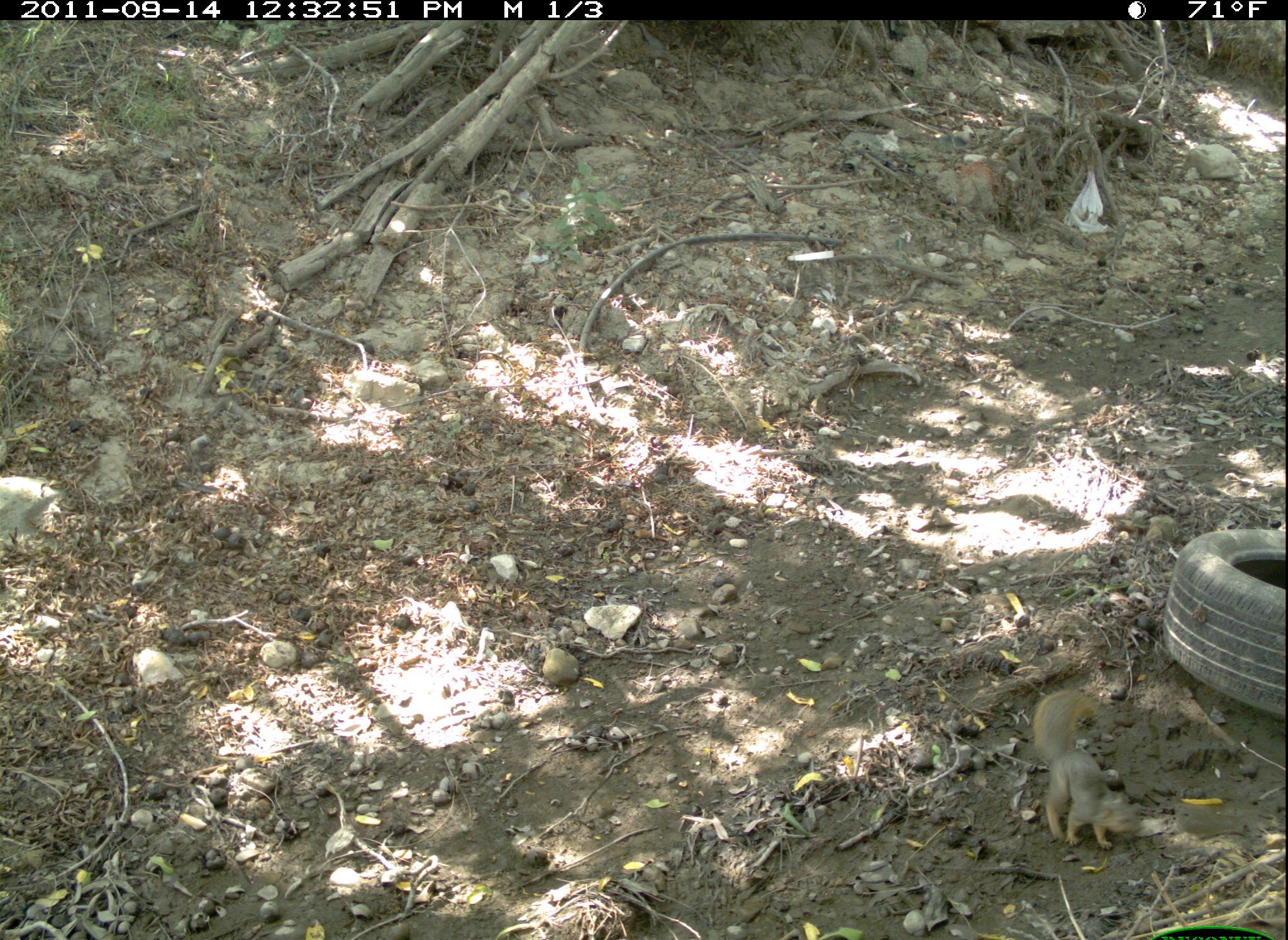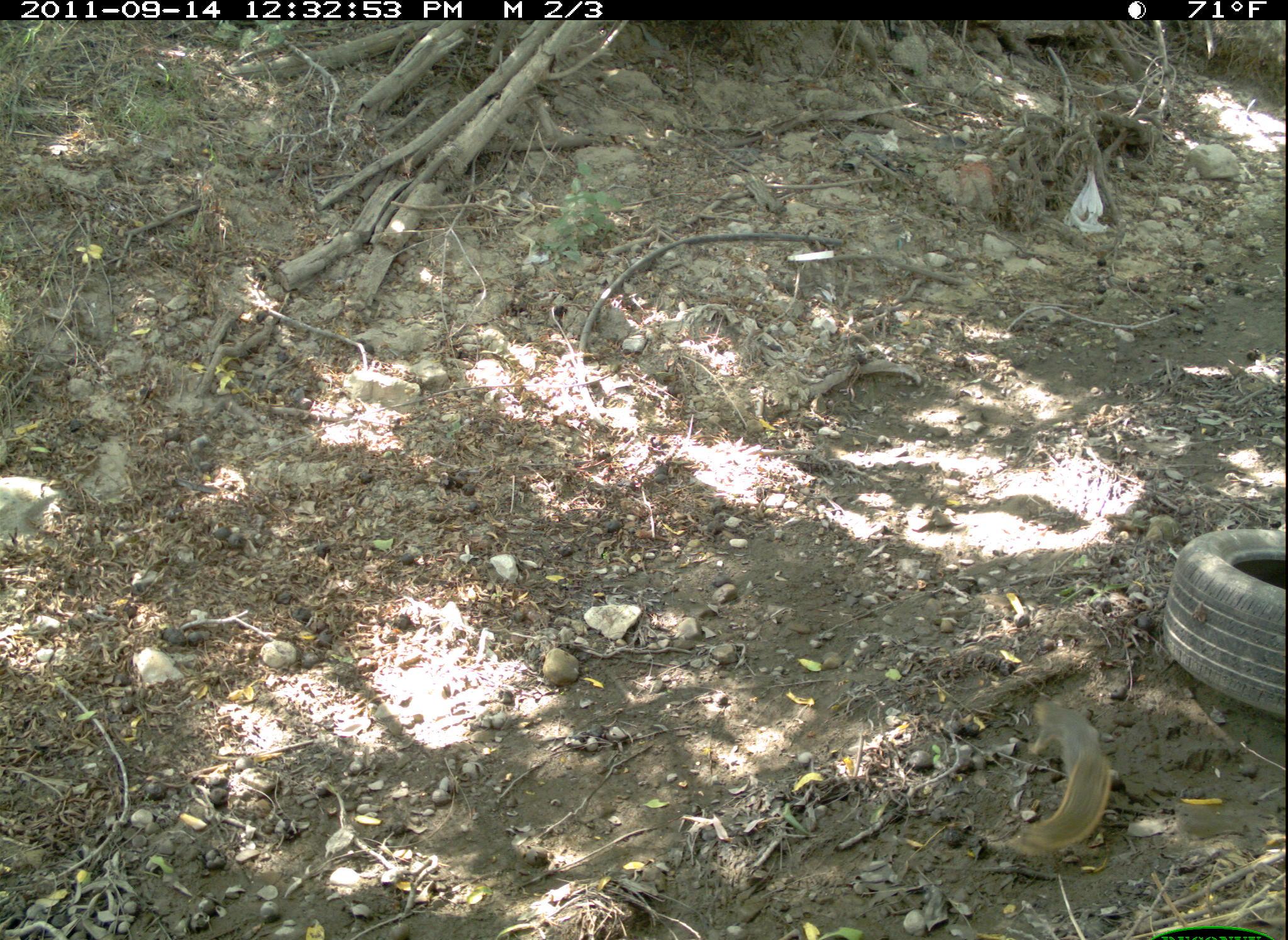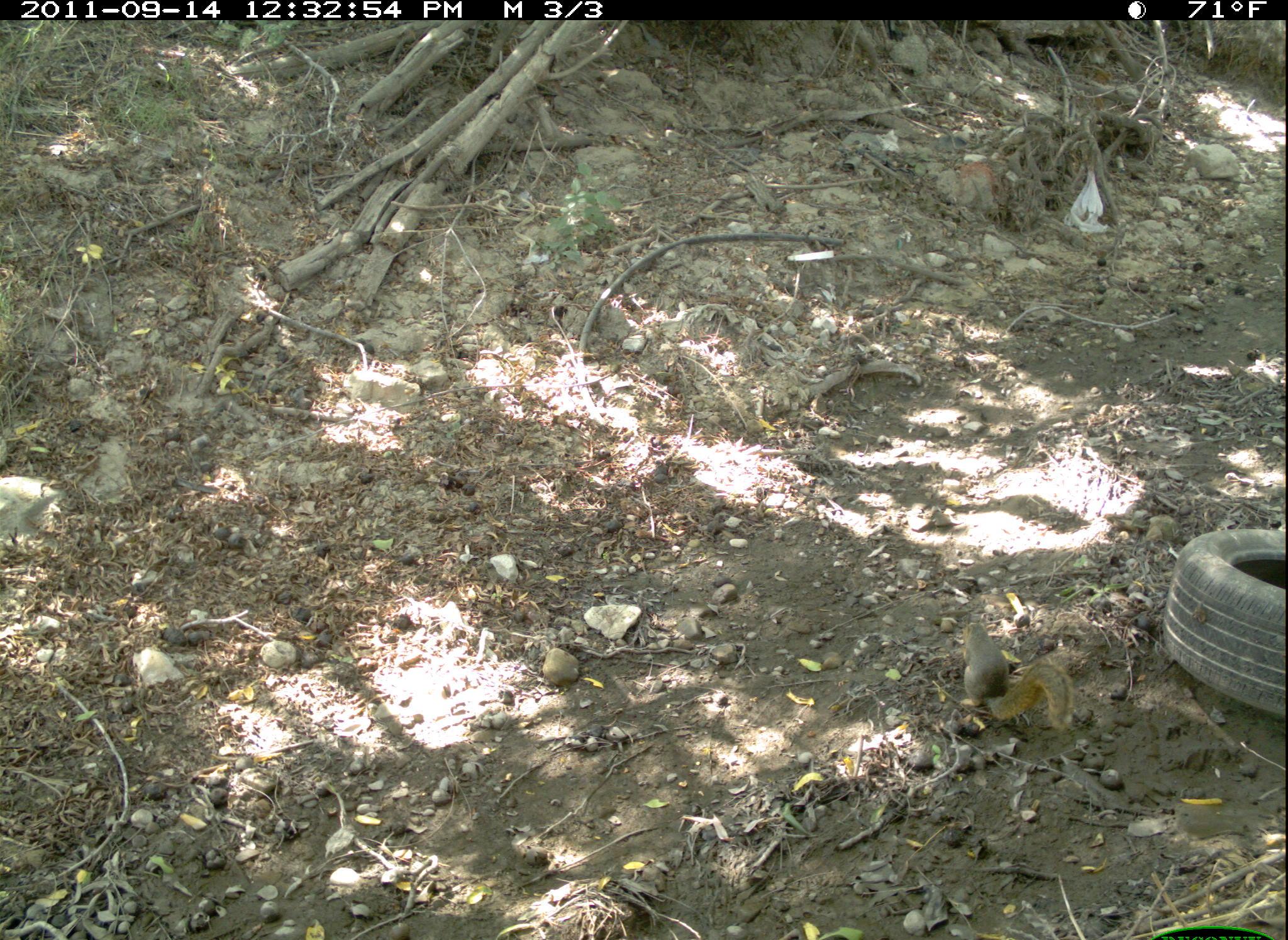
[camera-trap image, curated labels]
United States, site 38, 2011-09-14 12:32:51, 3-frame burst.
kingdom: Animalia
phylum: Chordata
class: Mammalia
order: Rodentia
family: Sciuridae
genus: Sciurus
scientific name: Sciurus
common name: squirrel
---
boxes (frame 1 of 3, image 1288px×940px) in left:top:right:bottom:
squirrel: 1021:670:1161:854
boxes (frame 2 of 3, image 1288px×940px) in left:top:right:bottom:
squirrel: 980:675:1167:873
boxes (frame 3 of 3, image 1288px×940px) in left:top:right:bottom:
squirrel: 939:606:1103:744